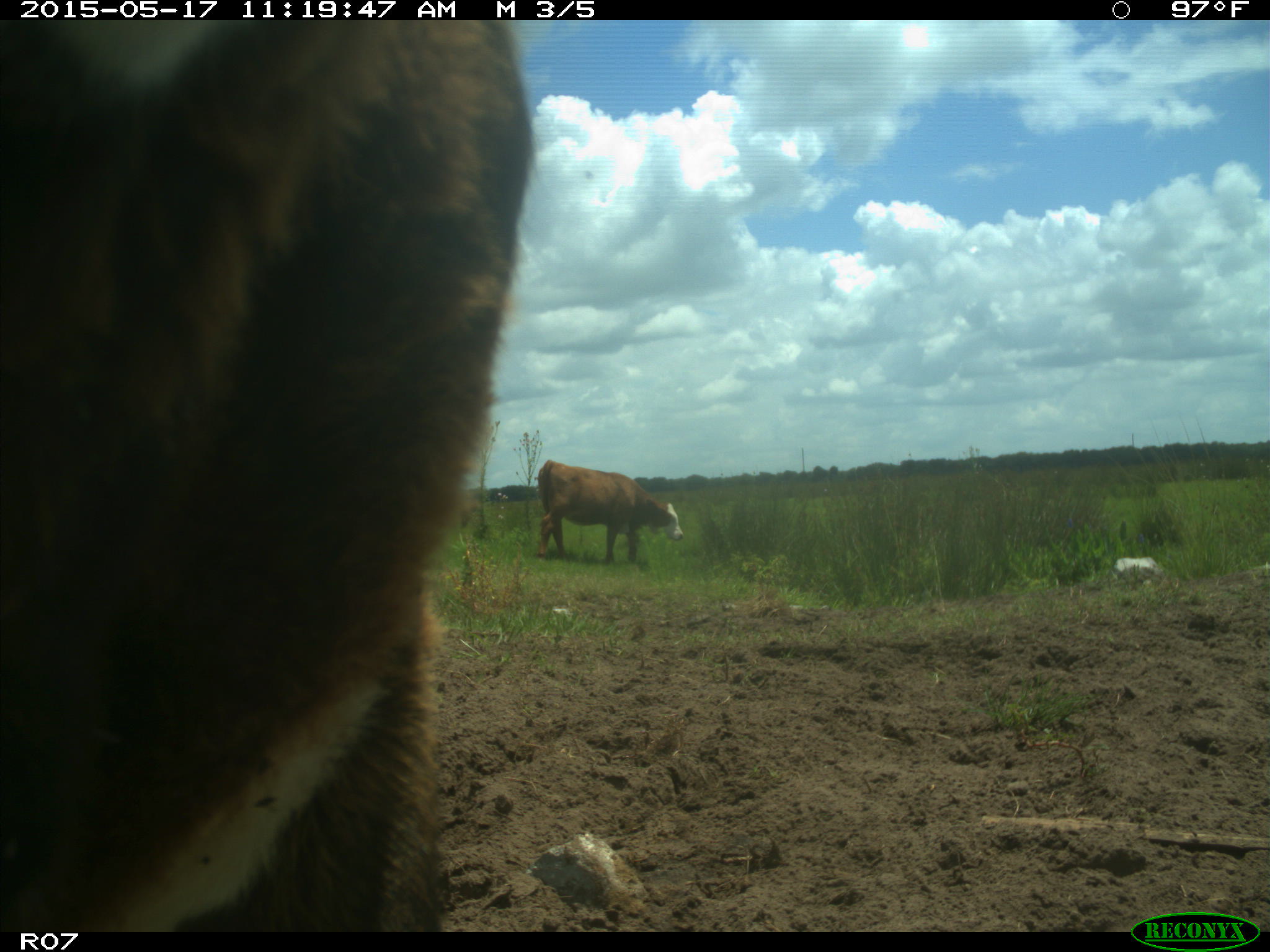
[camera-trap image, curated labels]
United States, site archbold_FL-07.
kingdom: Animalia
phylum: Chordata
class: Mammalia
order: Artiodactyla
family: Bovidae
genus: Bos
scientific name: Bos taurus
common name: domestic cow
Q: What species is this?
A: Bos taurus (domestic cow).